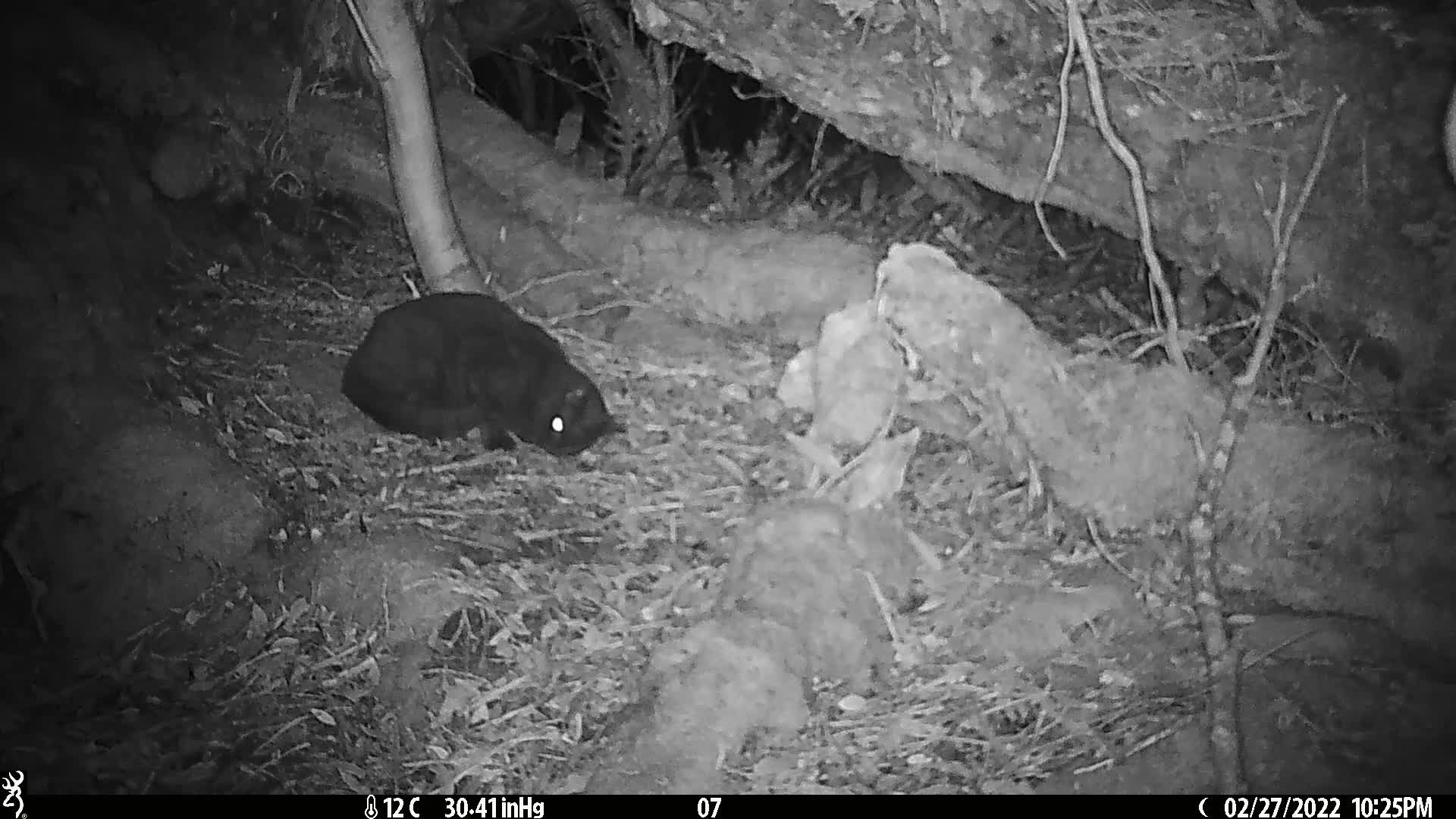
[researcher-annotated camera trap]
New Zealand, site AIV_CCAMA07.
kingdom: Animalia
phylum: Chordata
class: Mammalia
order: Carnivora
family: Felidae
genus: Felis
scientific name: Felis catus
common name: domestic cat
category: cat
Cat (domestic cat) (Felis catus).